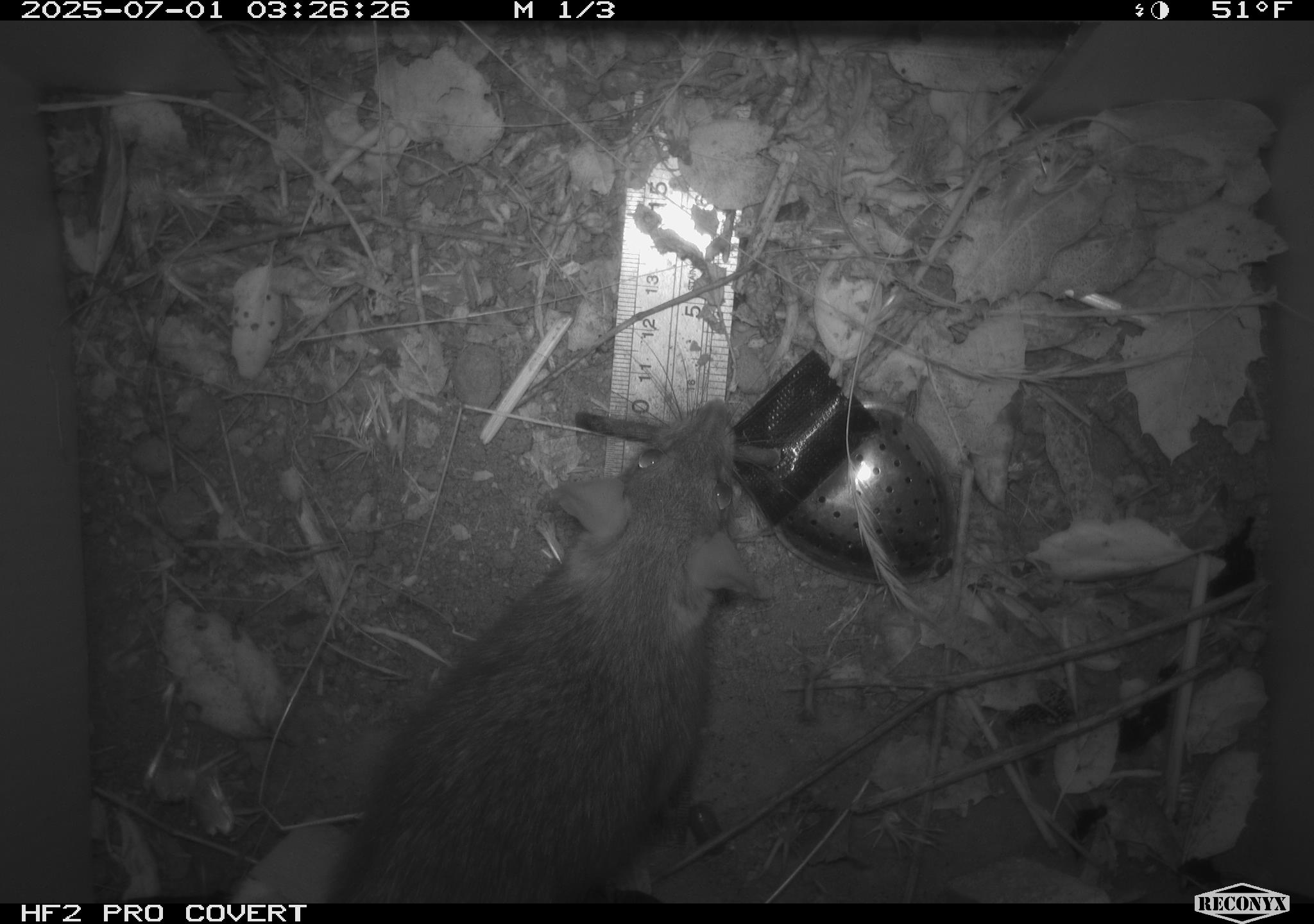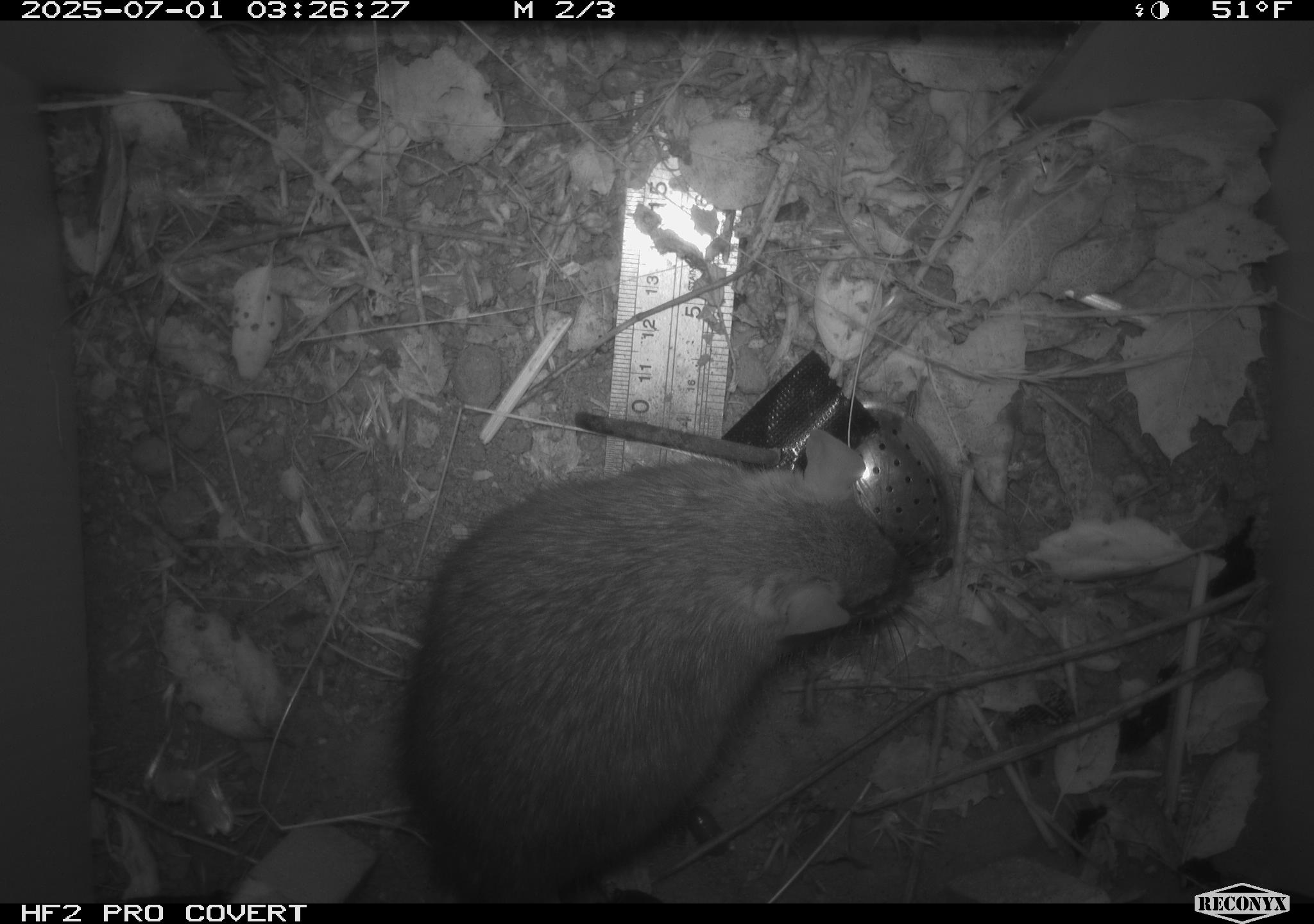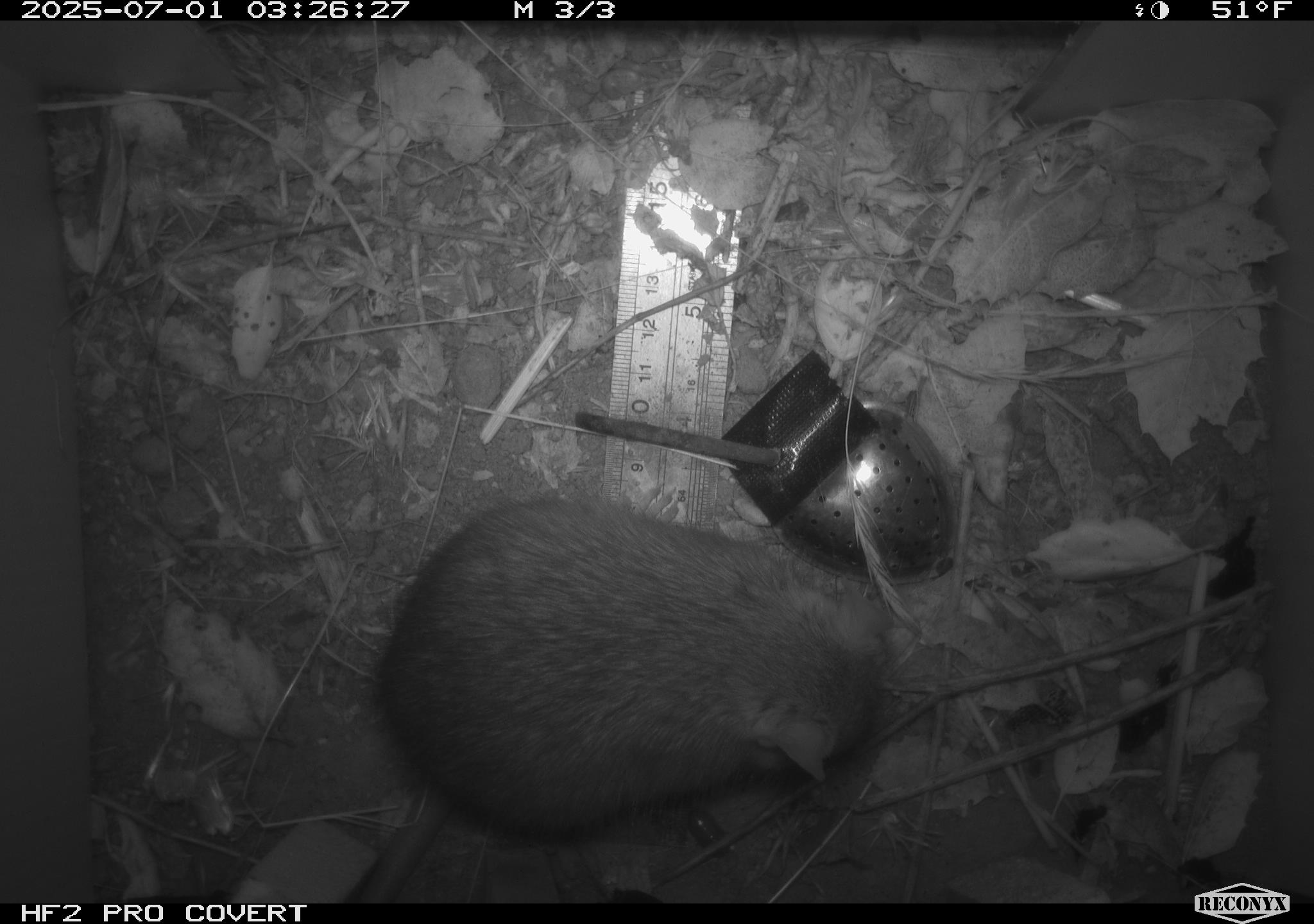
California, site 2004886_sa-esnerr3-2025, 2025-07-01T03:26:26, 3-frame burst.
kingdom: Animalia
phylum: Chordata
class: Mammalia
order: Rodentia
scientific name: Rodentia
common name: rodent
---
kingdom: Animalia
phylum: Chordata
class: Mammalia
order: Rodentia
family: Muridae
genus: Rattus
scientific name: Rattus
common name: rat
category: rattus species